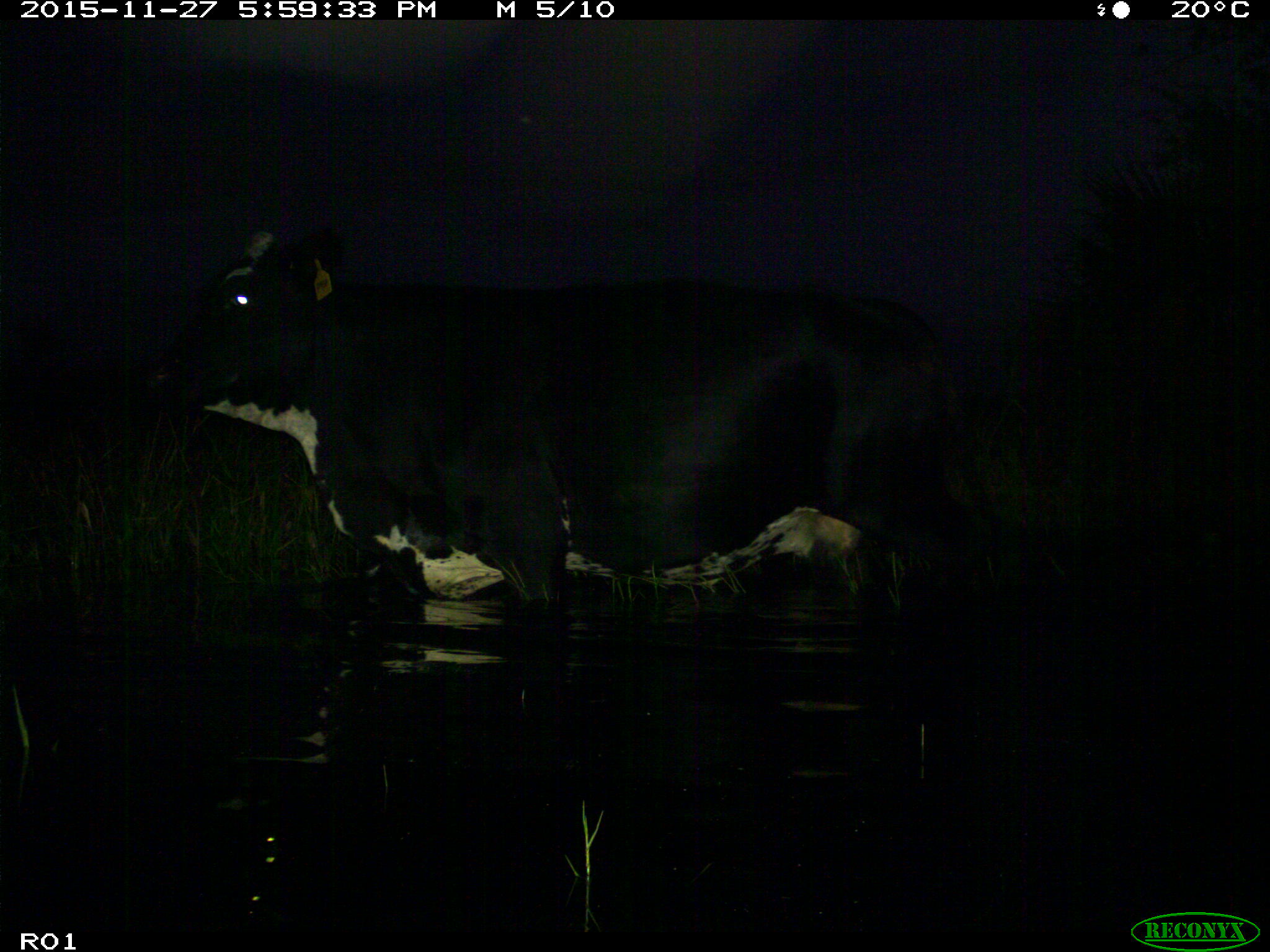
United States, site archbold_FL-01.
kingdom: Animalia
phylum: Chordata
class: Mammalia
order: Artiodactyla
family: Bovidae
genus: Bos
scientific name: Bos taurus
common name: domestic cow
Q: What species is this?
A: Bos taurus (domestic cow).